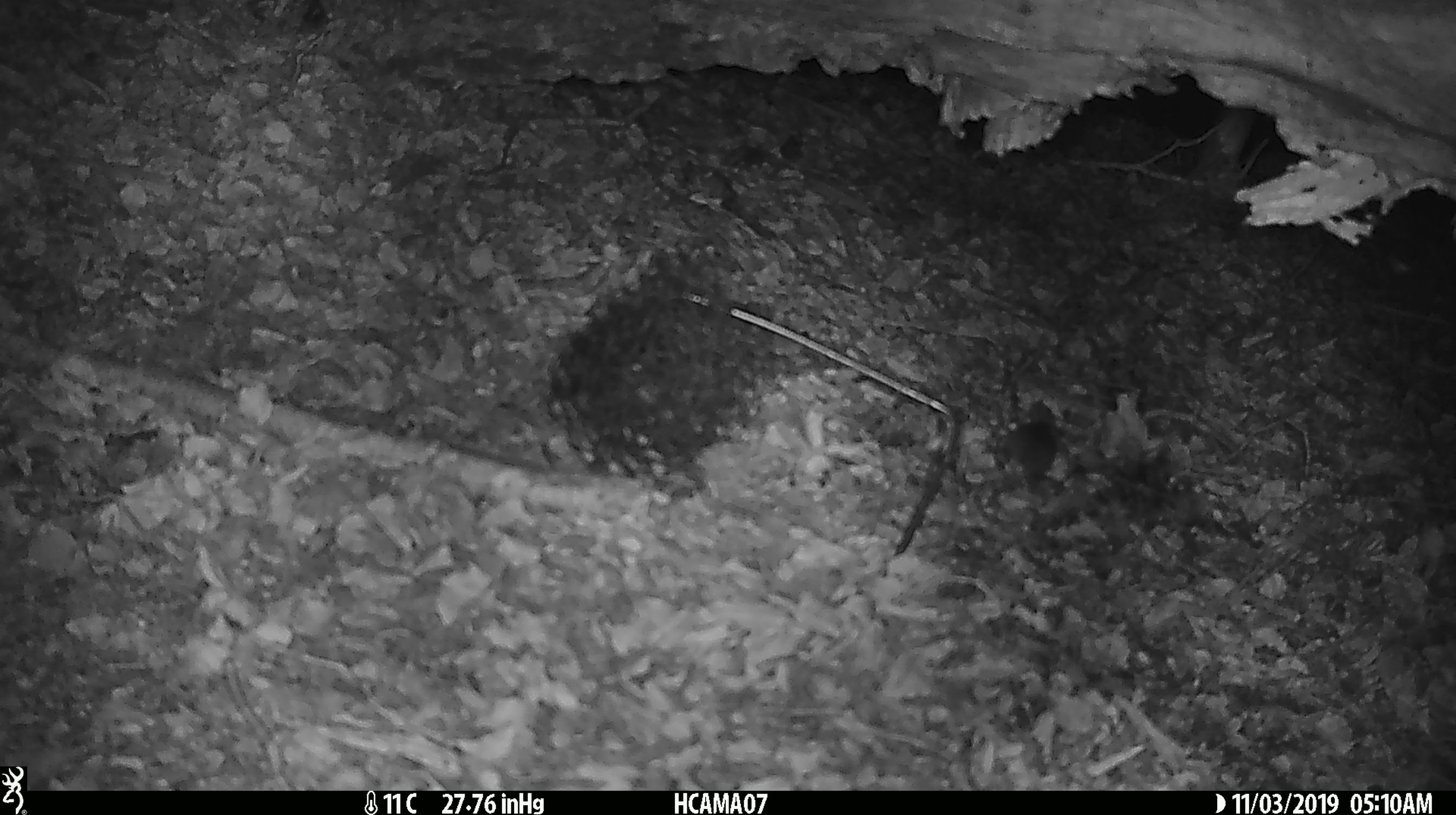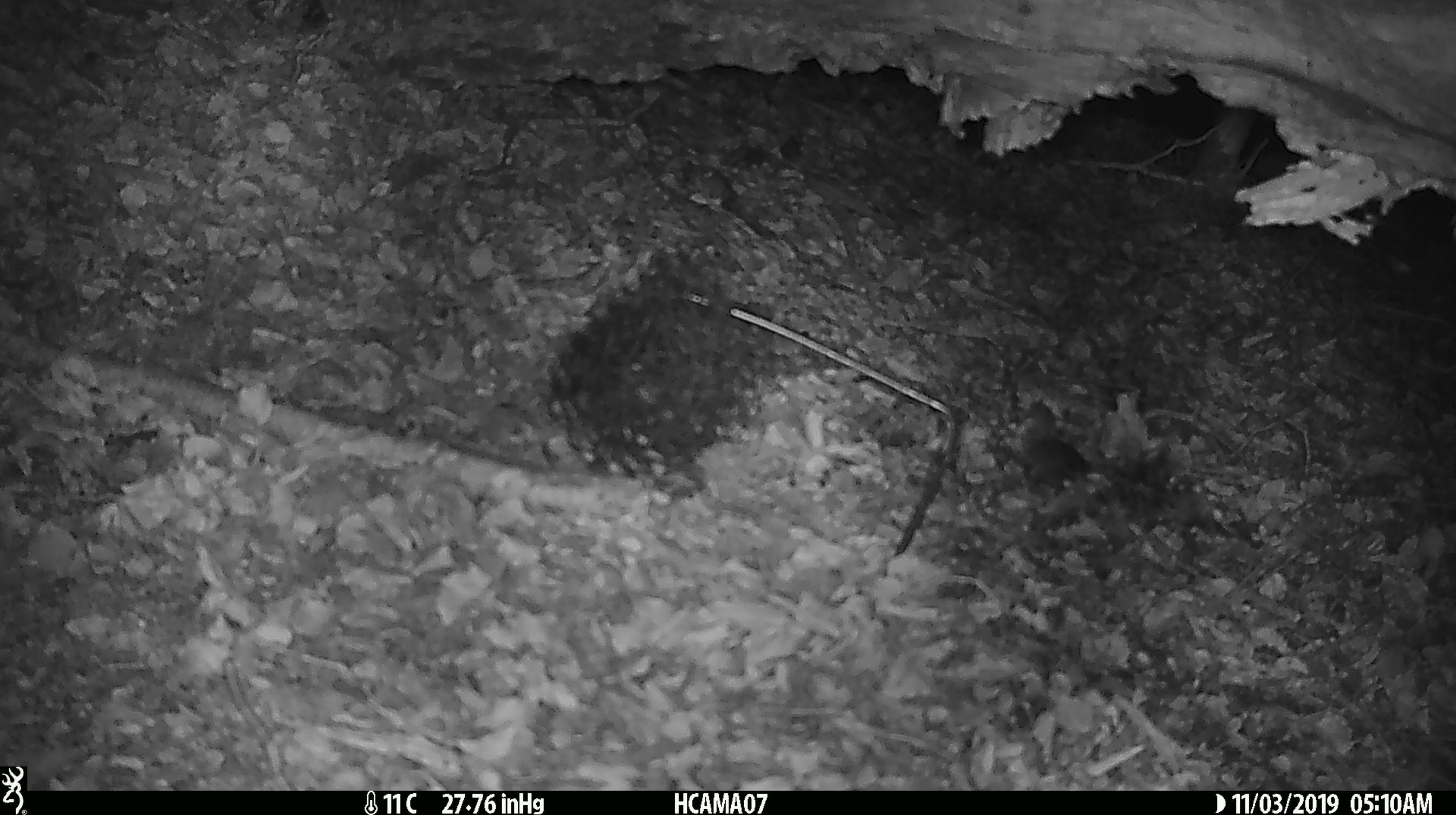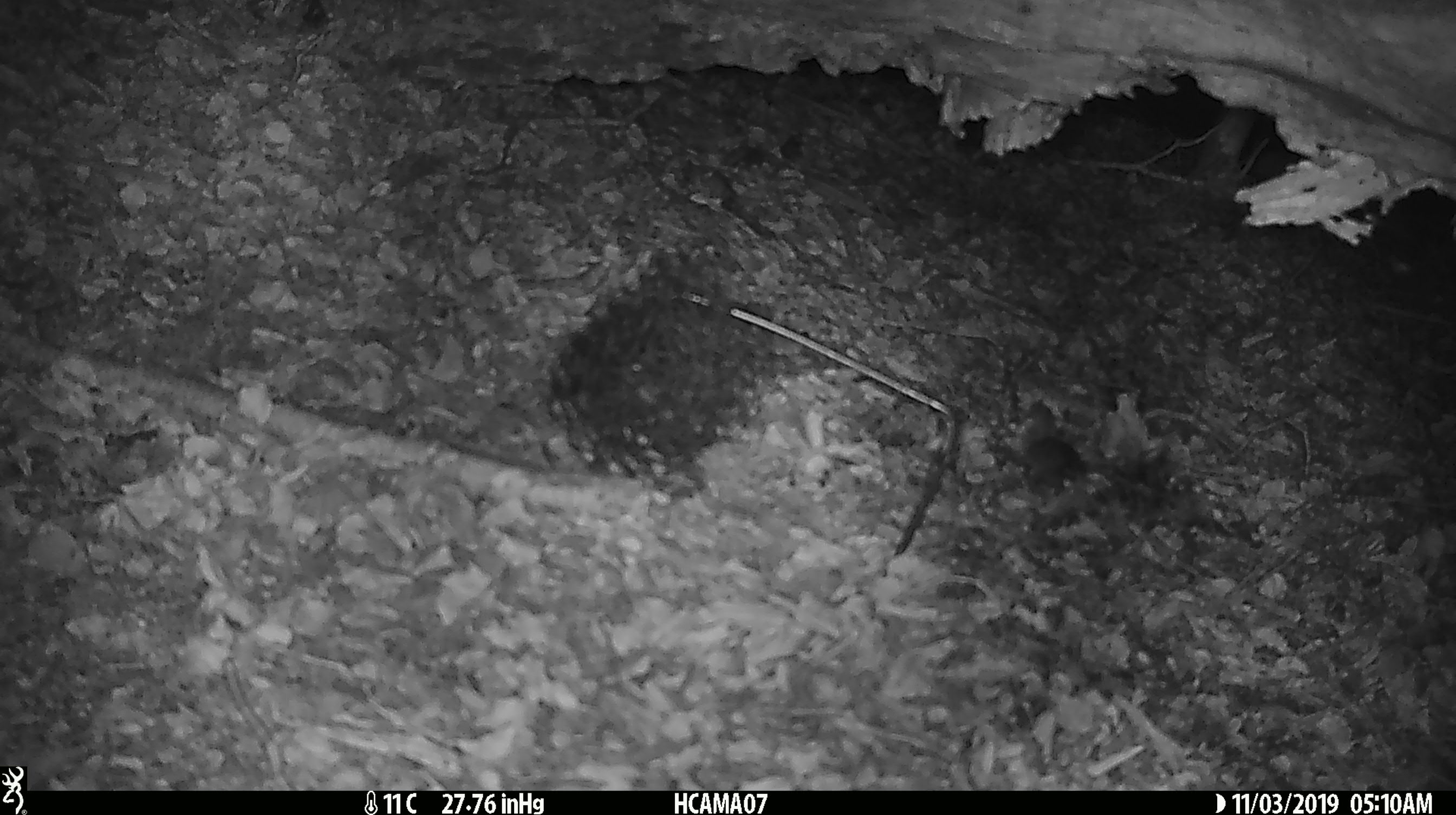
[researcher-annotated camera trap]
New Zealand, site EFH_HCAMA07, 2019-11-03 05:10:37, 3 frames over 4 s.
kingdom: Animalia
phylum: Chordata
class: Mammalia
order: Rodentia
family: Muridae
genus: Mus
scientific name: Mus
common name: mouse